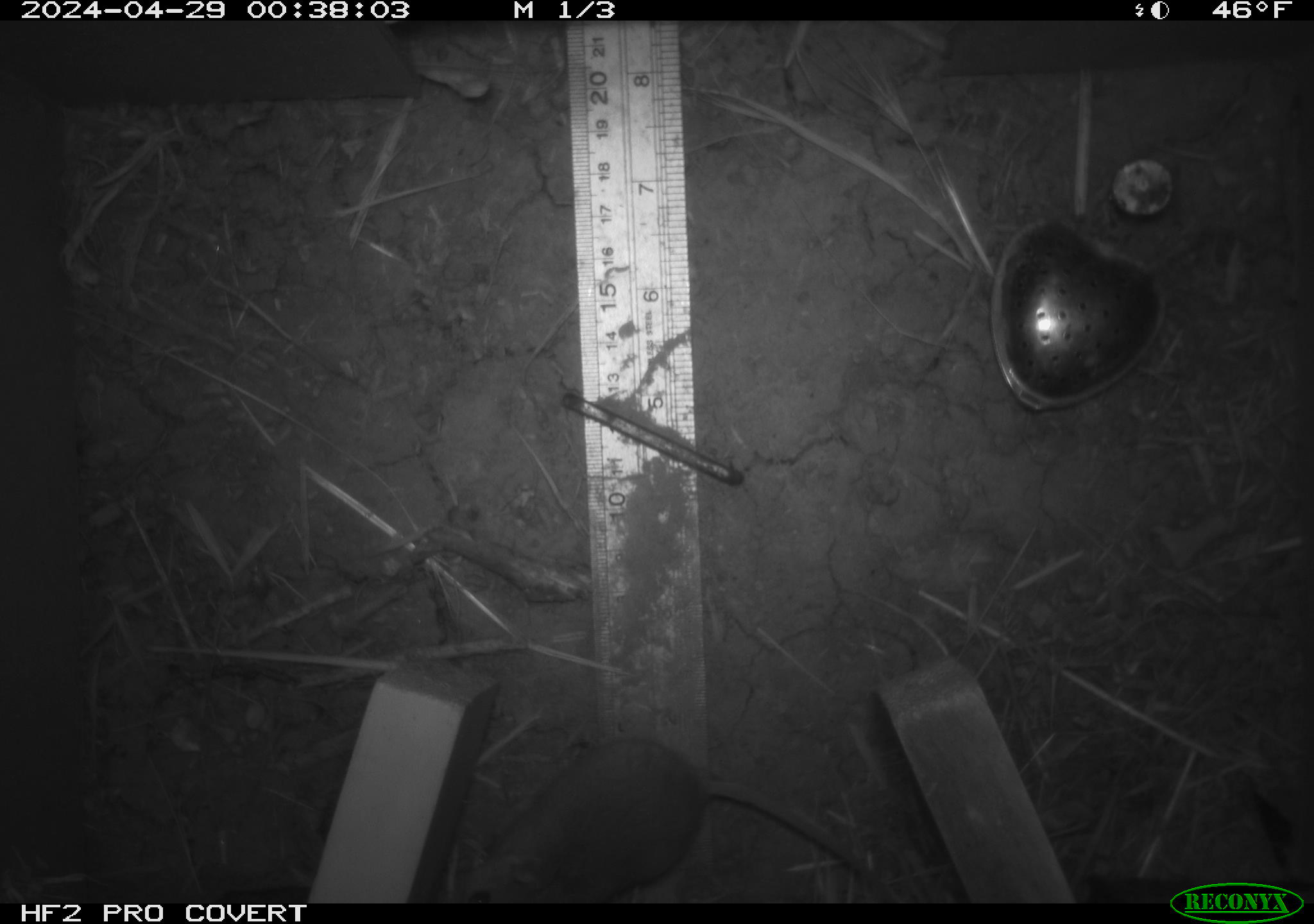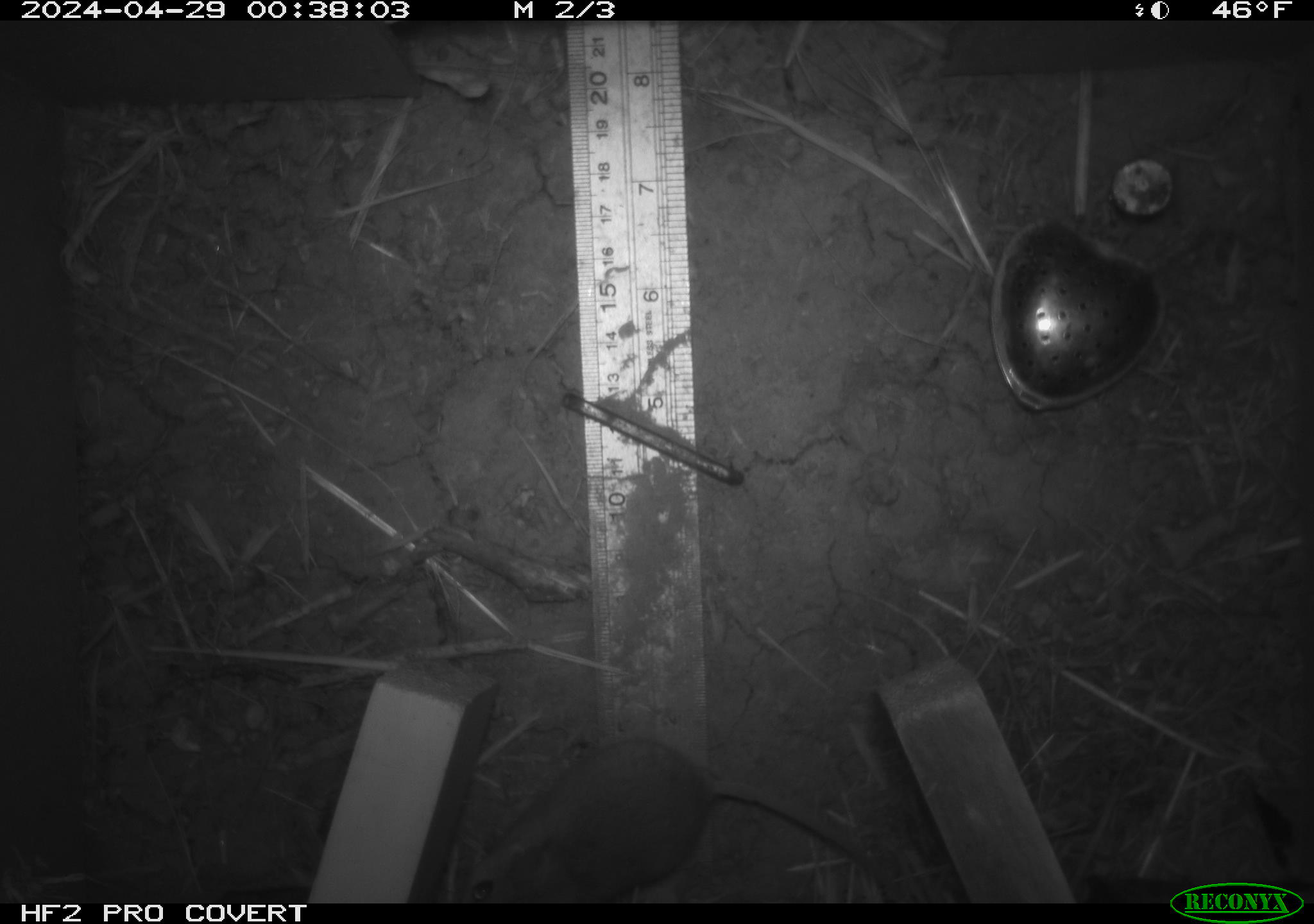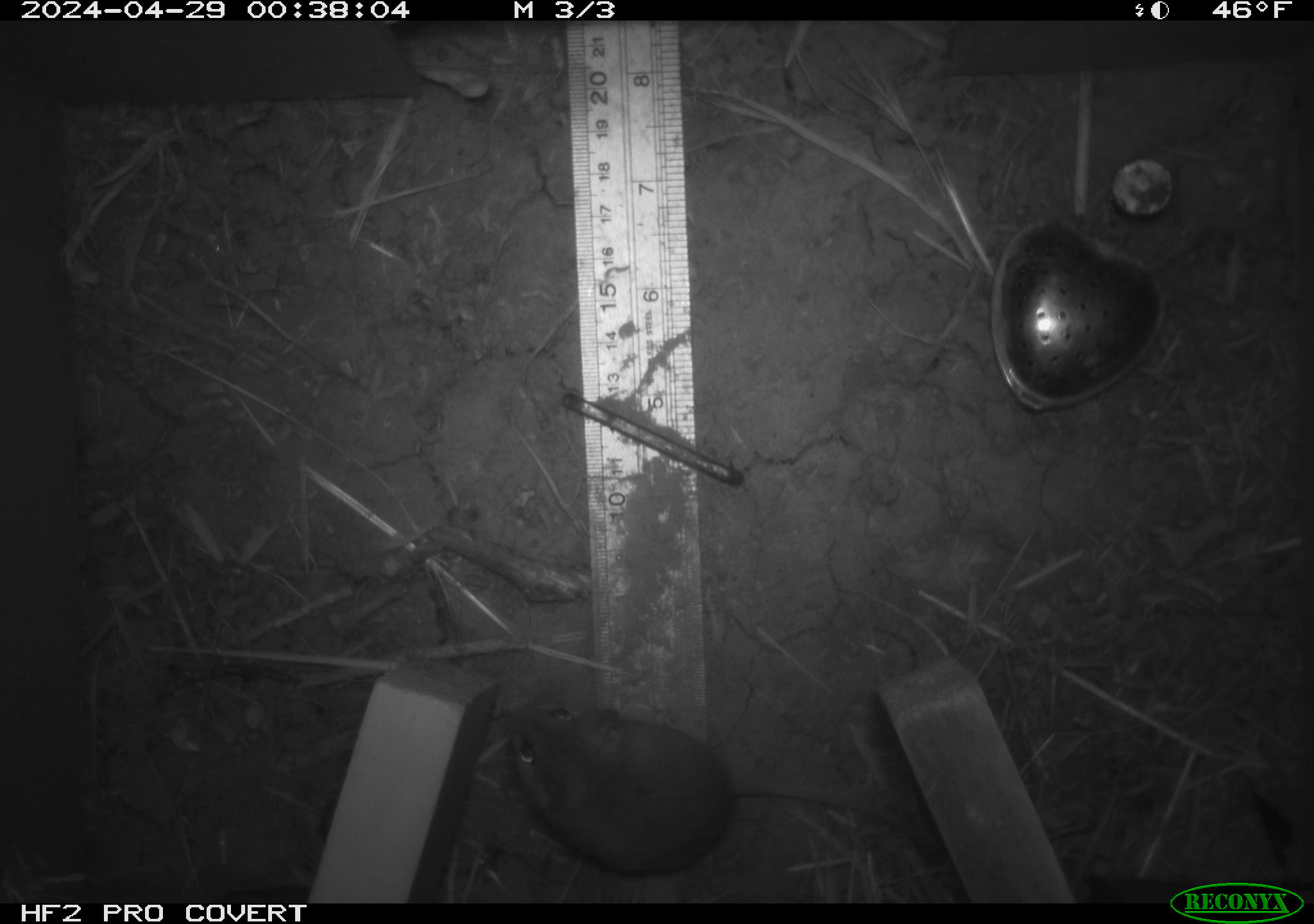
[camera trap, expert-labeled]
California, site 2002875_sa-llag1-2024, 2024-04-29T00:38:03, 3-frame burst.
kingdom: Animalia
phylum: Chordata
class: Mammalia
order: Rodentia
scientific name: Rodentia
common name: mouse species